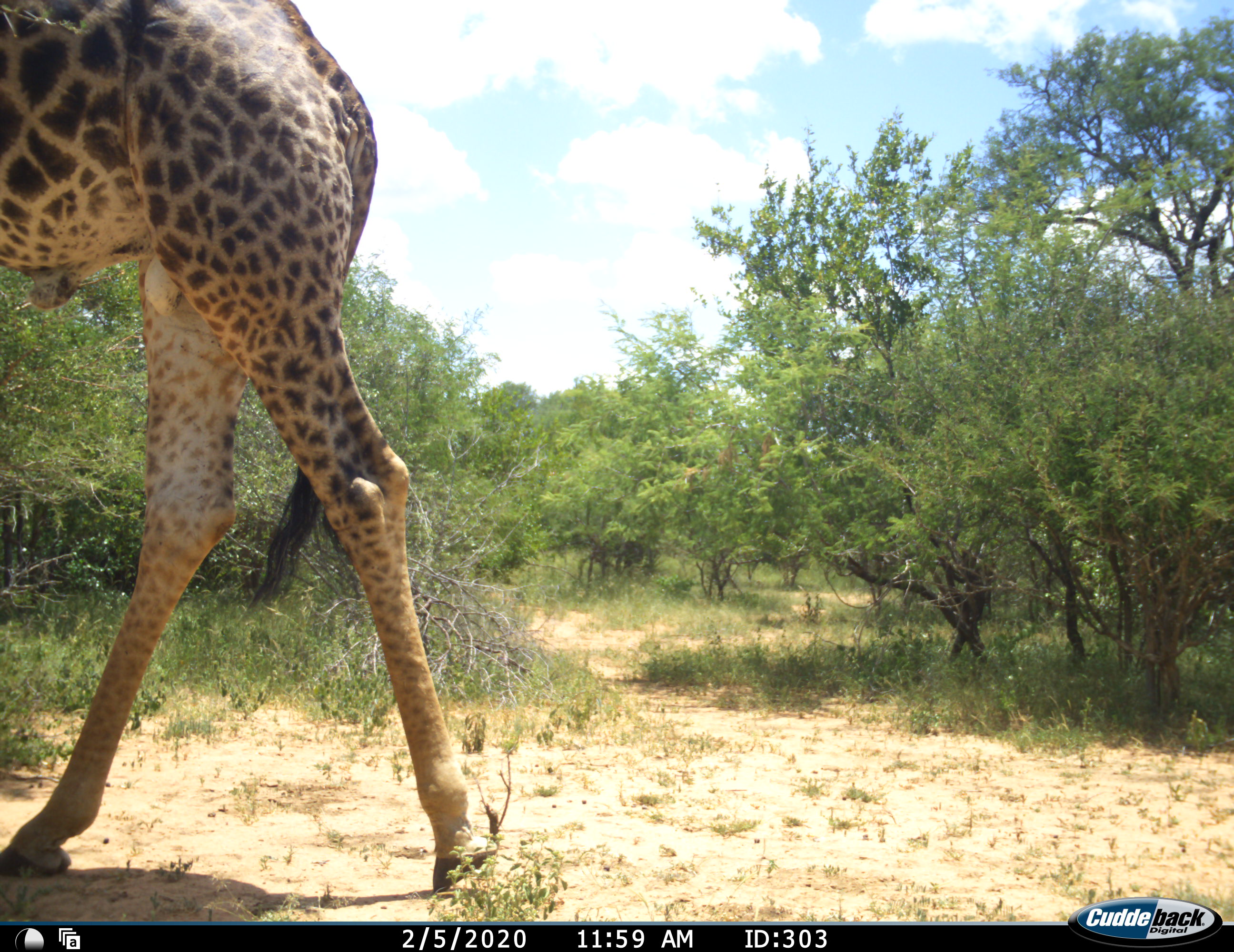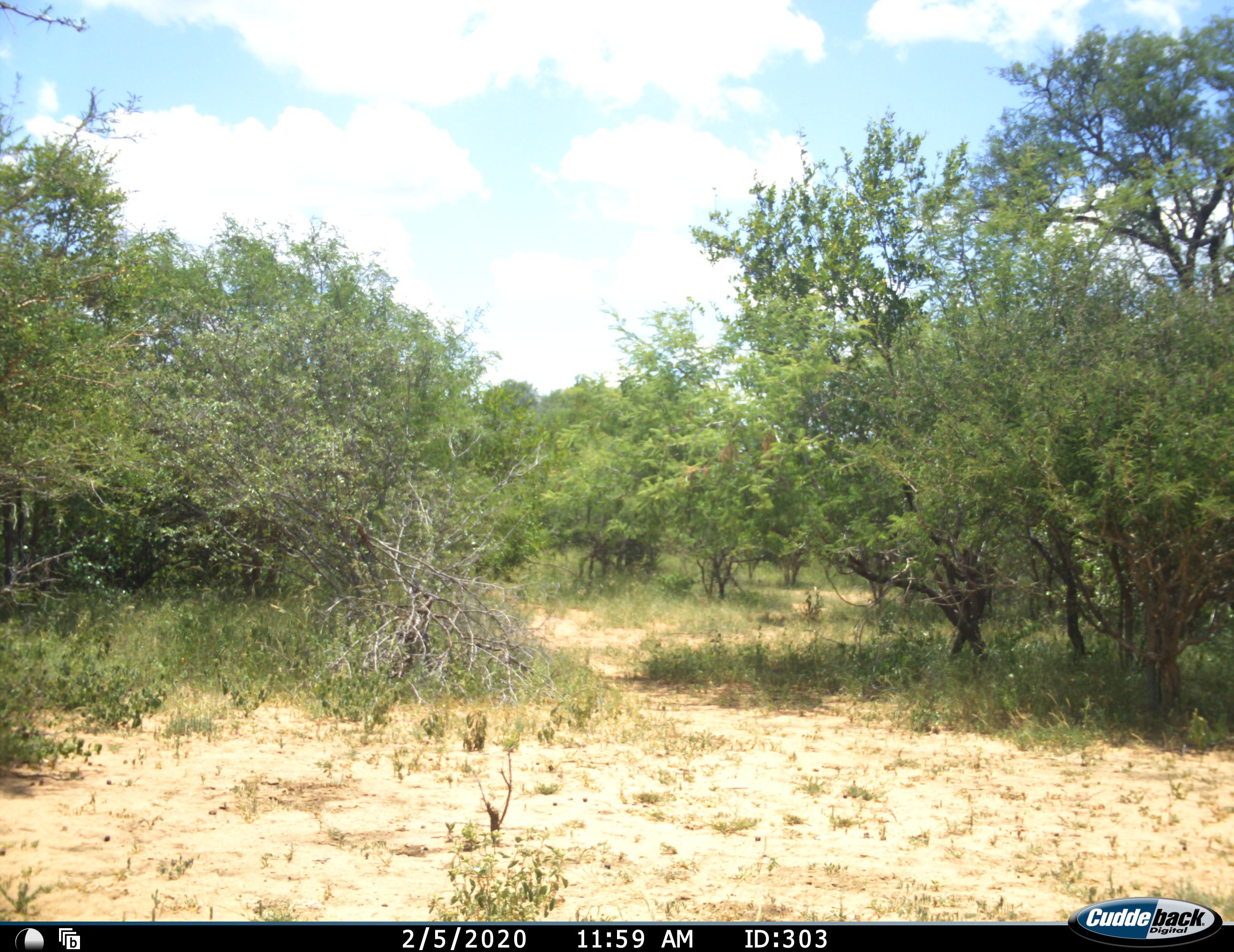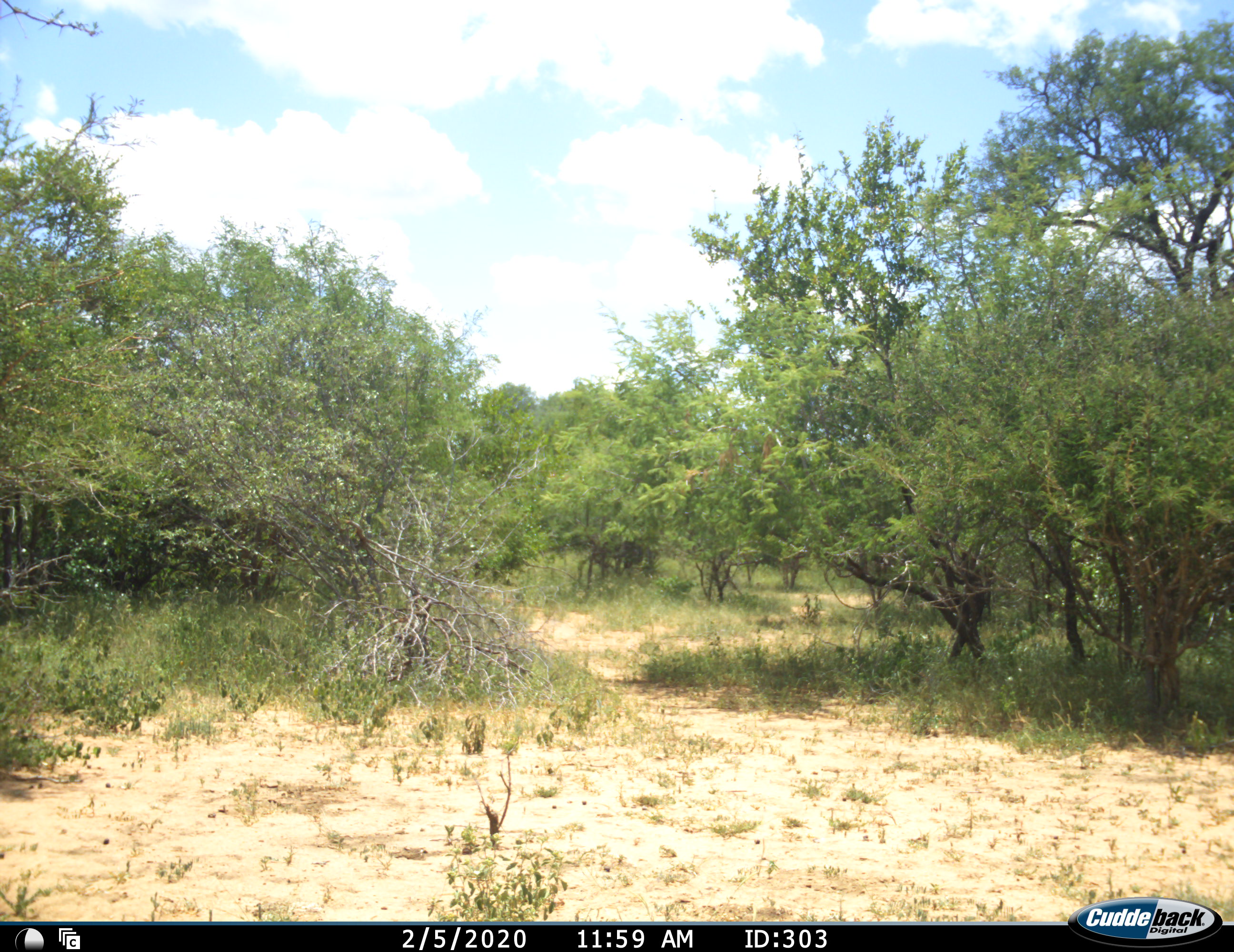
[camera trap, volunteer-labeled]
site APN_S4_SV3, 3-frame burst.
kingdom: Animalia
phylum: Chordata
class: Mammalia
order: Artiodactyla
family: Giraffidae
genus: Giraffa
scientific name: Giraffa camelopardalis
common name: giraffe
Giraffe (Giraffa camelopardalis), count 1. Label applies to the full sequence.